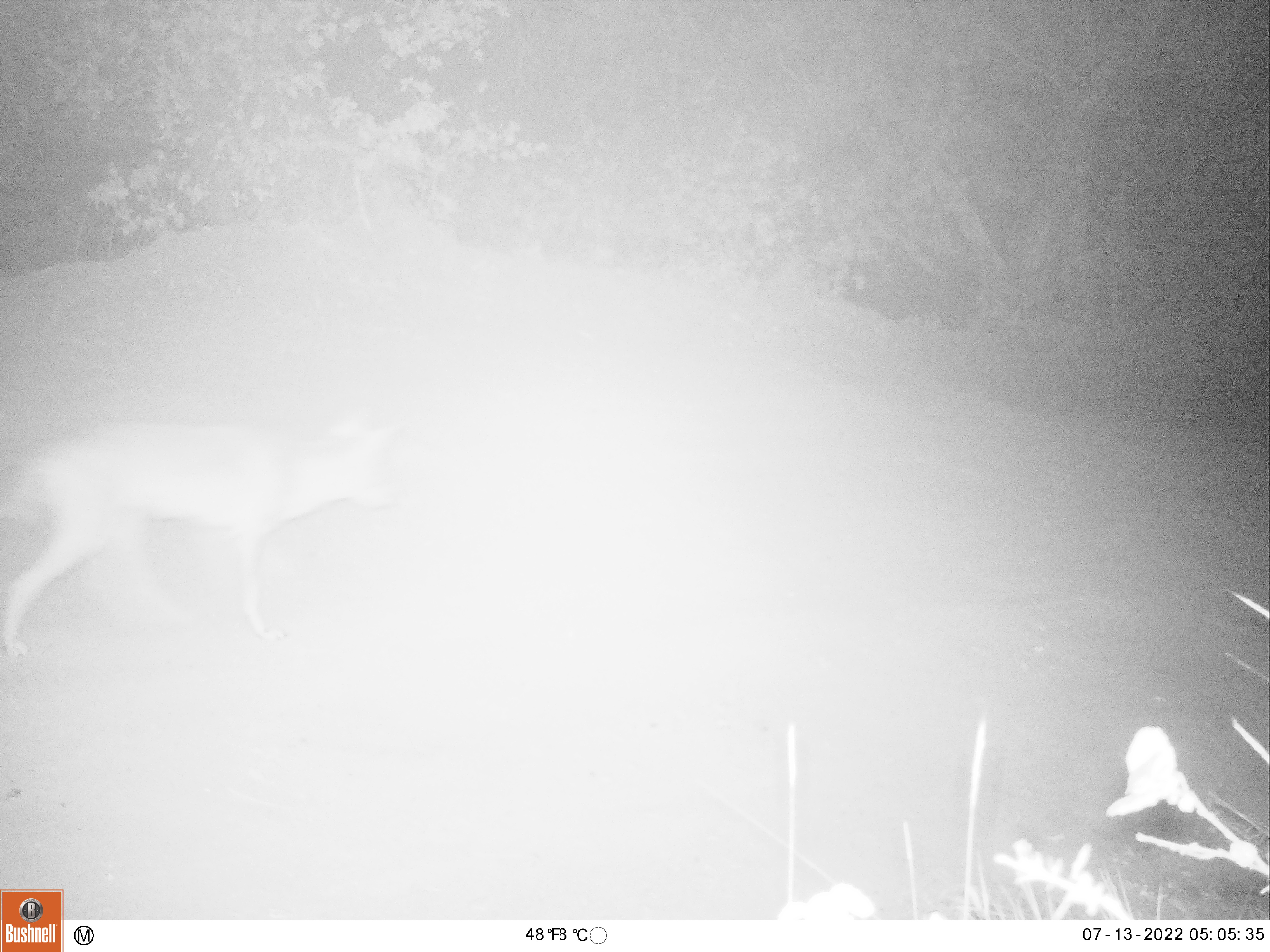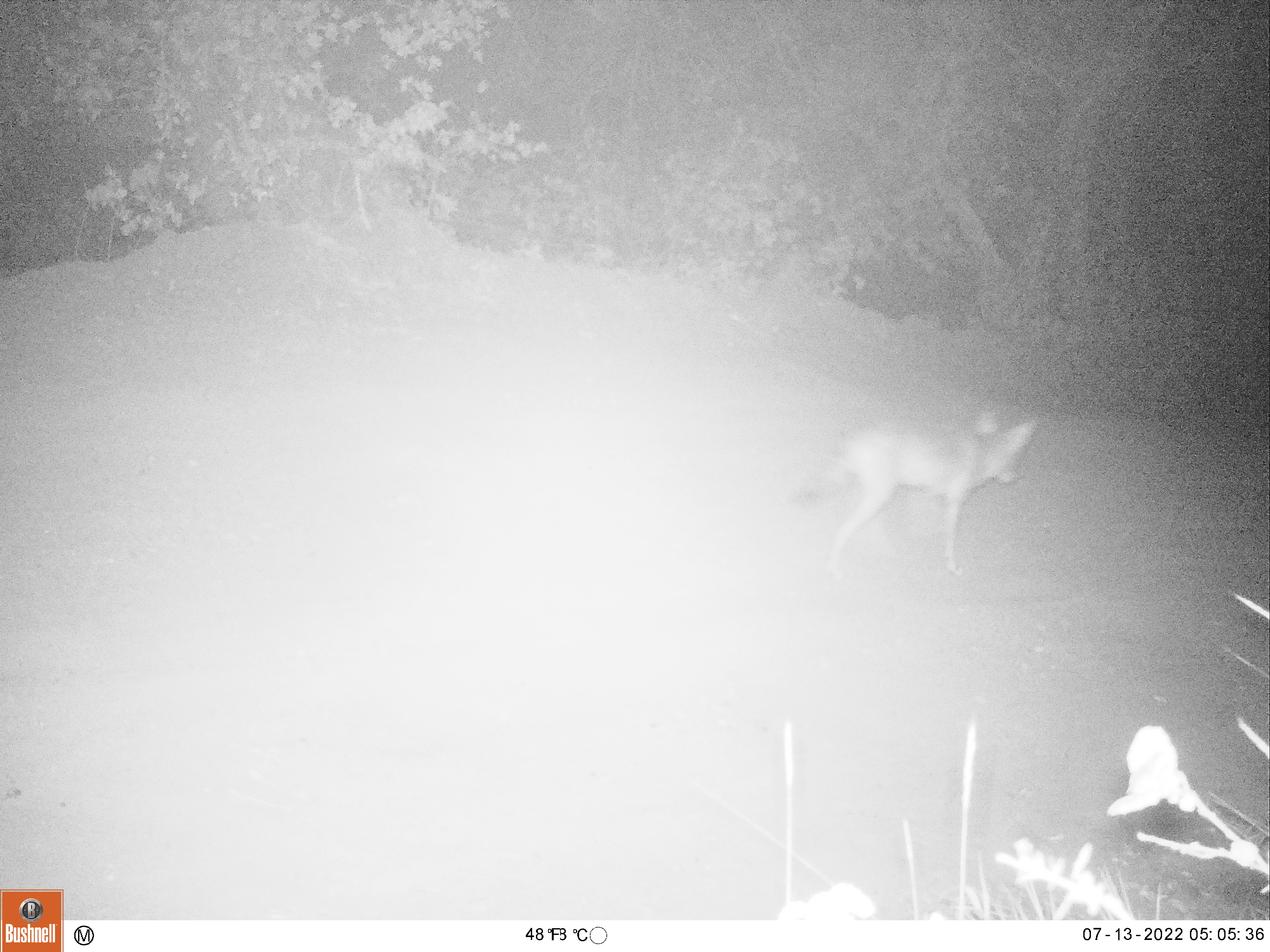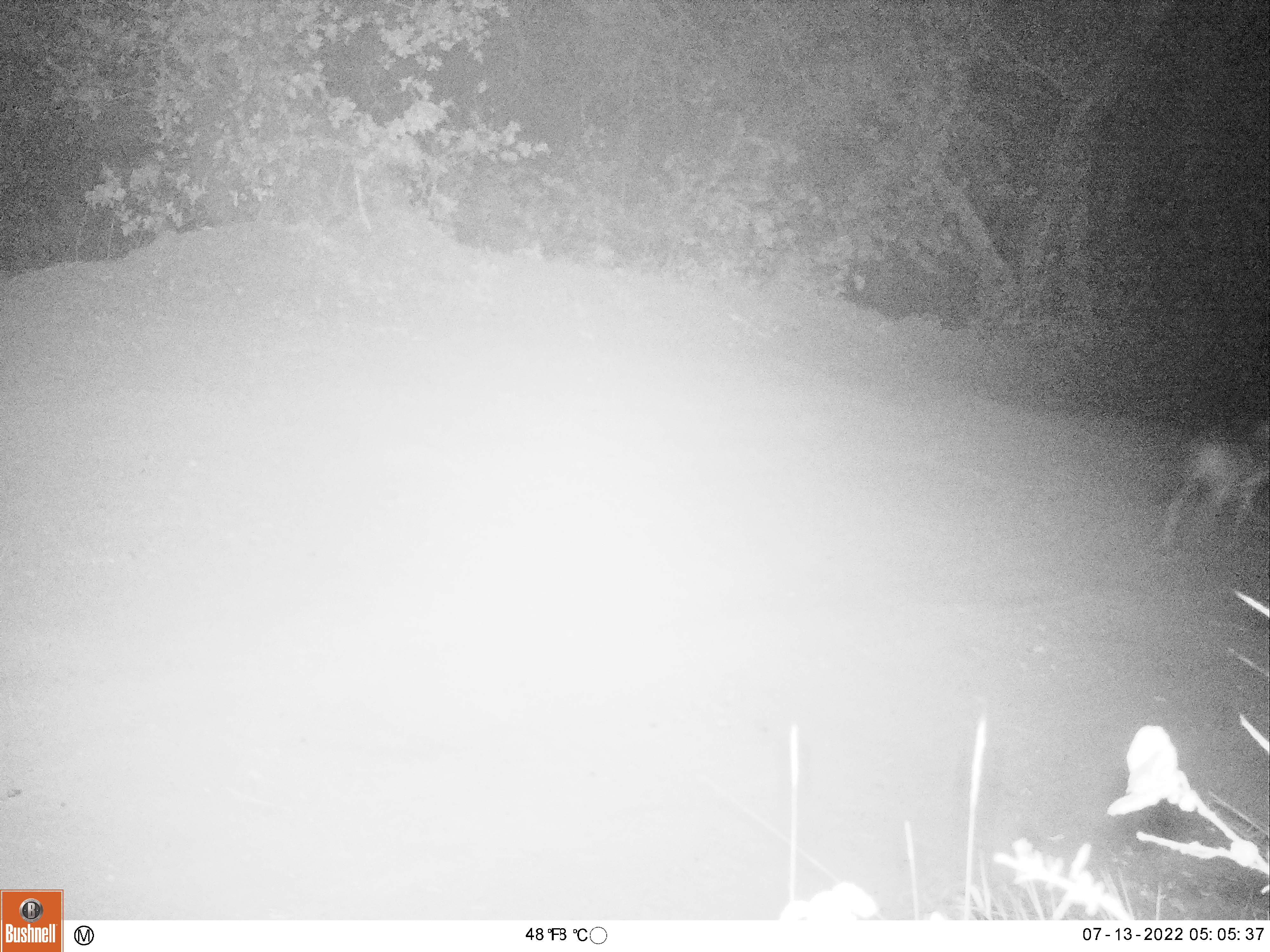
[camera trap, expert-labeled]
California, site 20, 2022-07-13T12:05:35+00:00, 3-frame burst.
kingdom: Animalia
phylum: Chordata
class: Mammalia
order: Carnivora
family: Canidae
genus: Canis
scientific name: Canis latrans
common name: coyote